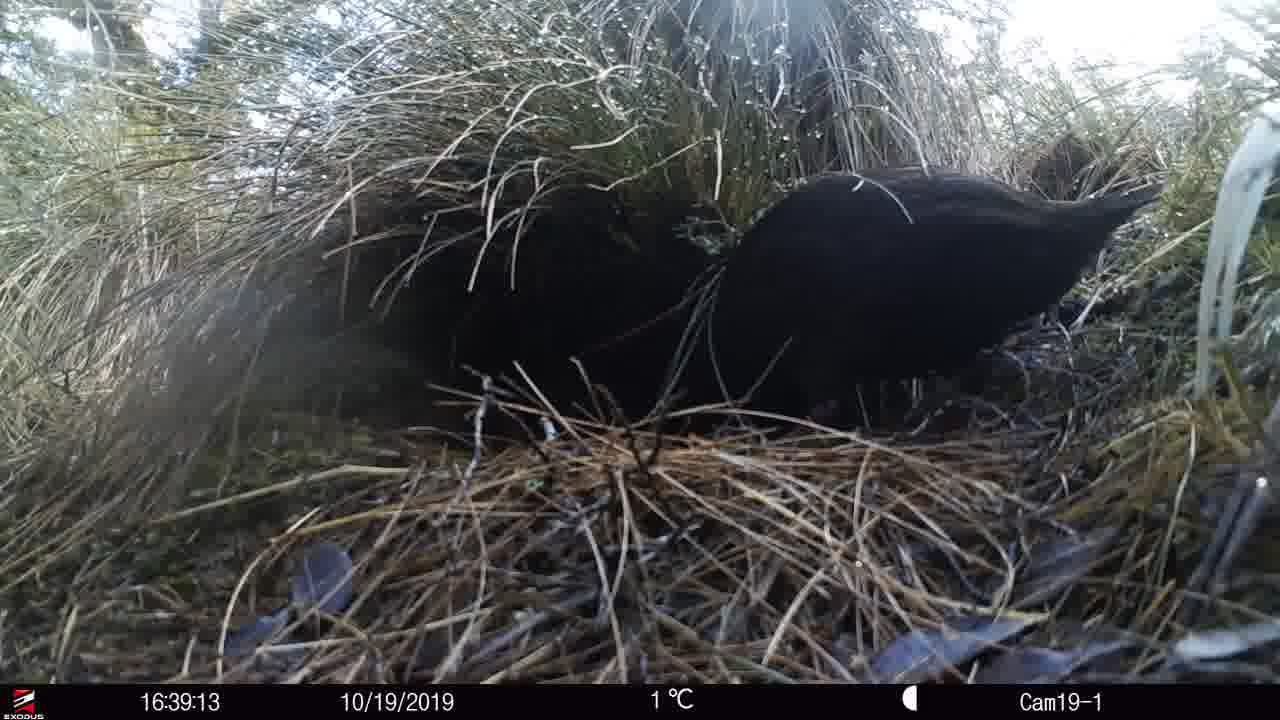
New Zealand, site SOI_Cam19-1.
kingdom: Animalia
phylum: Chordata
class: Aves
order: Gruiformes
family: Rallidae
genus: Gallirallus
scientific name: Gallirallus australis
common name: weka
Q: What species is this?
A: Weka (Gallirallus australis).